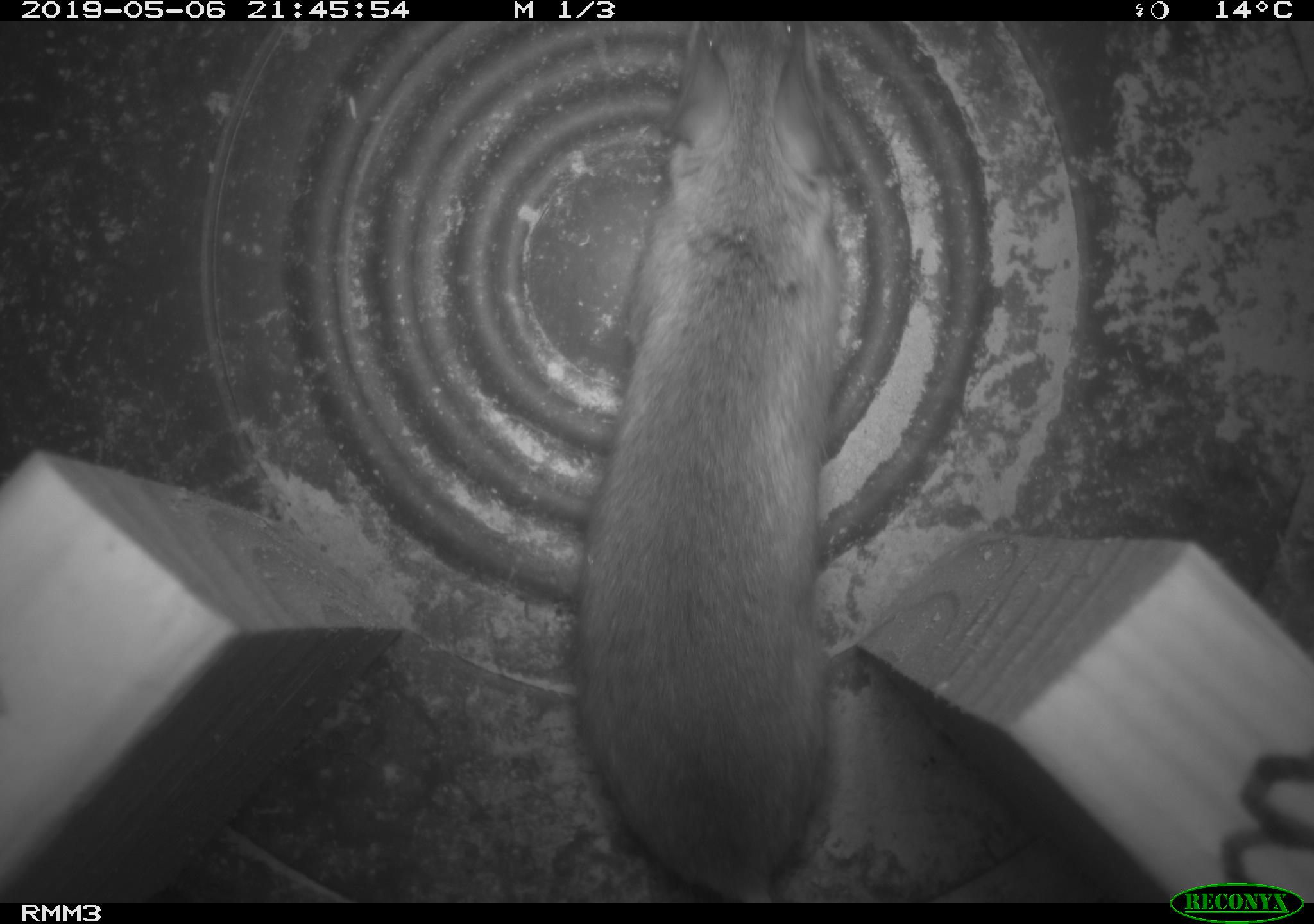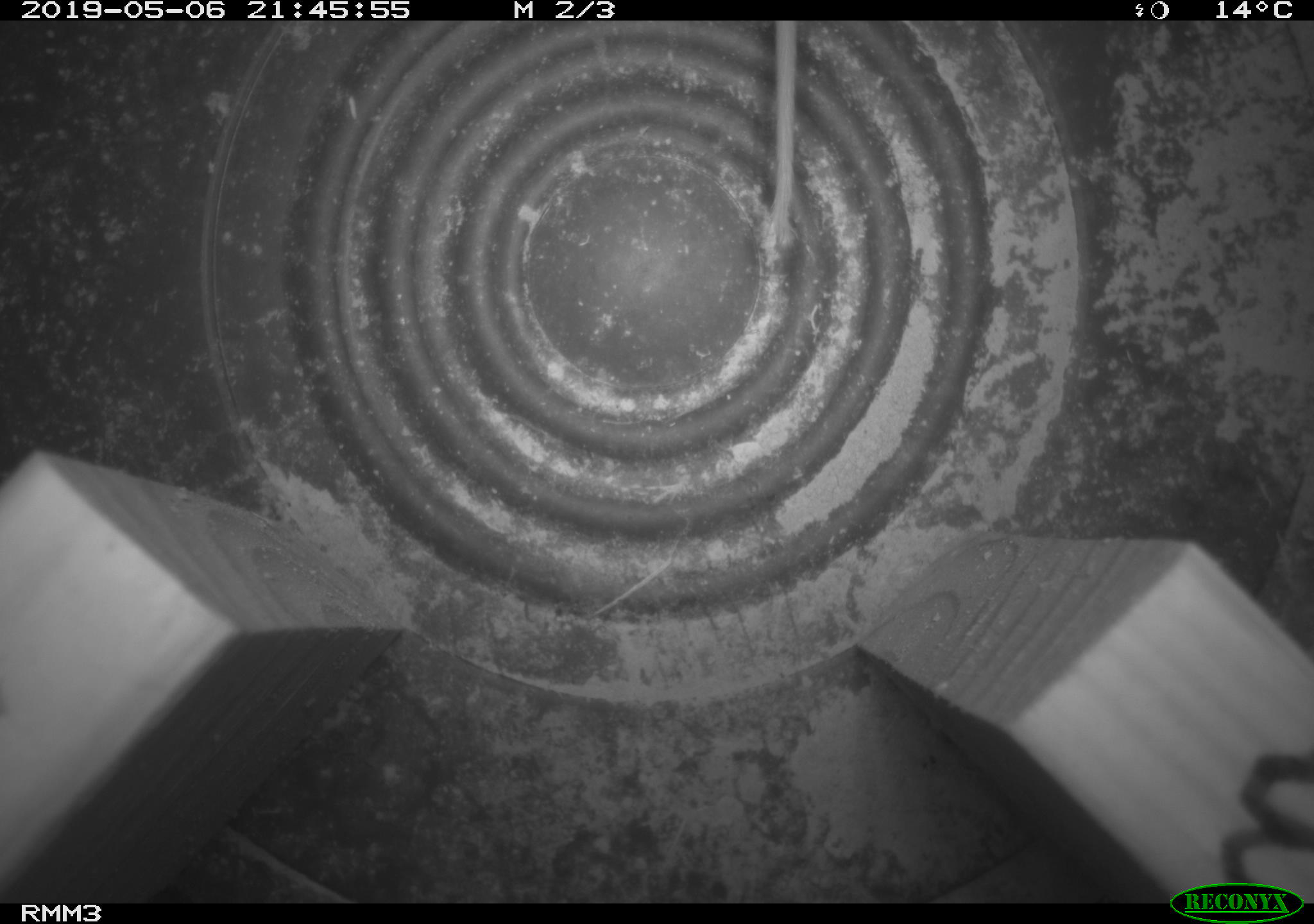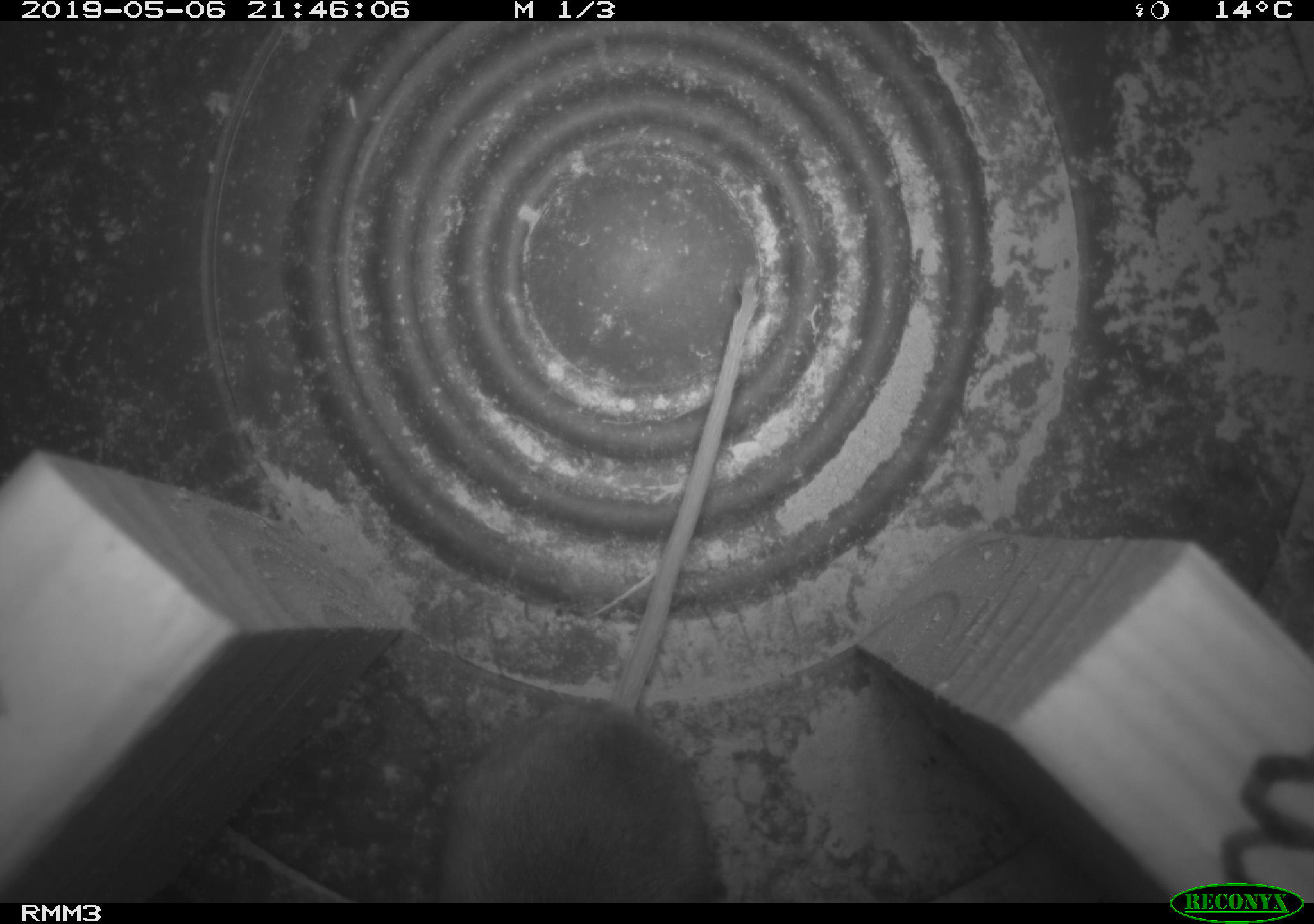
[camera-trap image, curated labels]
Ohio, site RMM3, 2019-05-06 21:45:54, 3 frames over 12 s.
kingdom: Animalia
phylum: Chordata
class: Mammalia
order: Rodentia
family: Cricetidae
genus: Peromyscus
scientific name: Peromyscus leucopus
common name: white-footed mouse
White-footed mouse (Peromyscus leucopus).